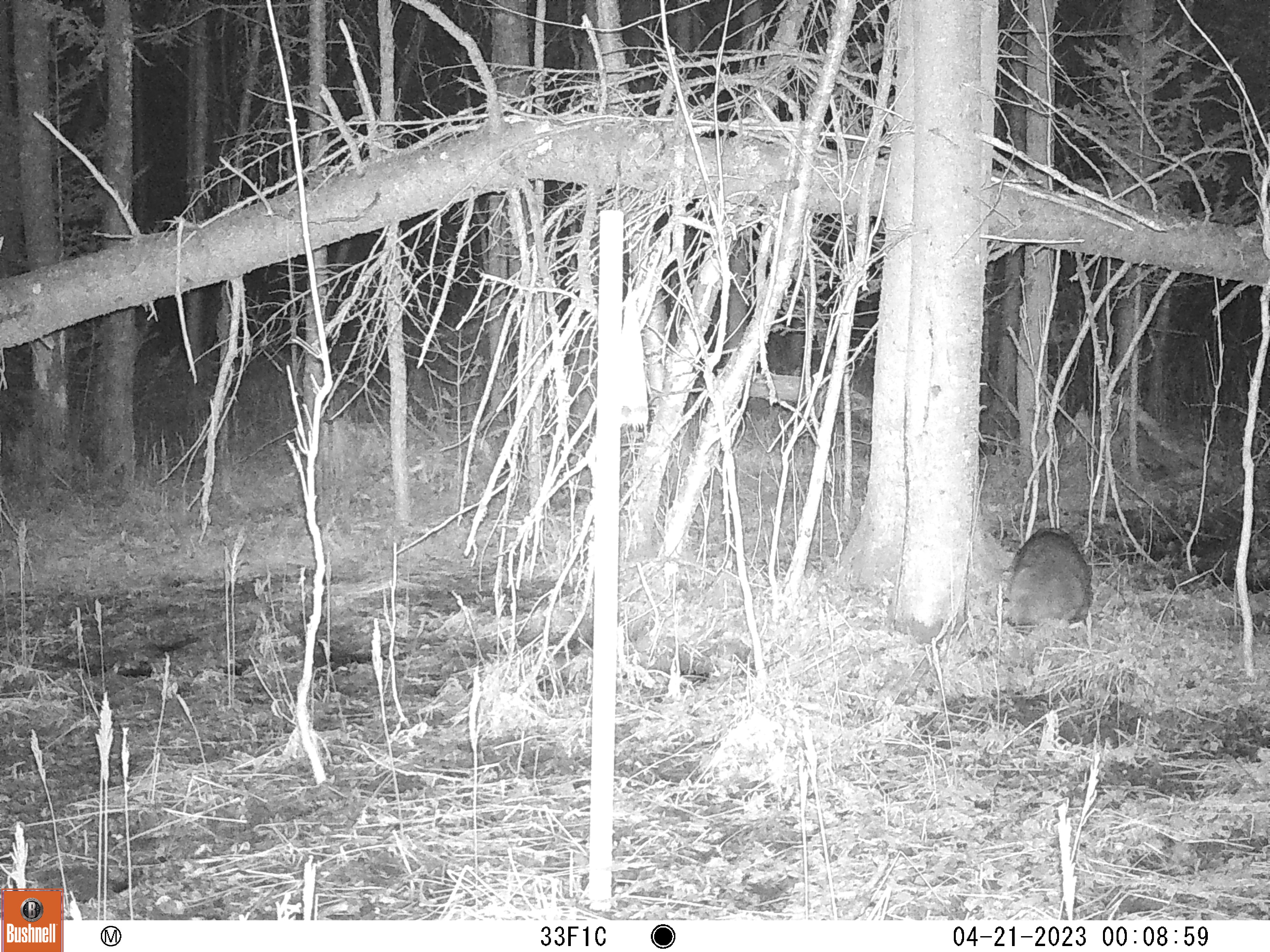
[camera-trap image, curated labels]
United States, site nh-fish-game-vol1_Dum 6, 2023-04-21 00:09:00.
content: unidentified animal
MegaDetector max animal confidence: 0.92